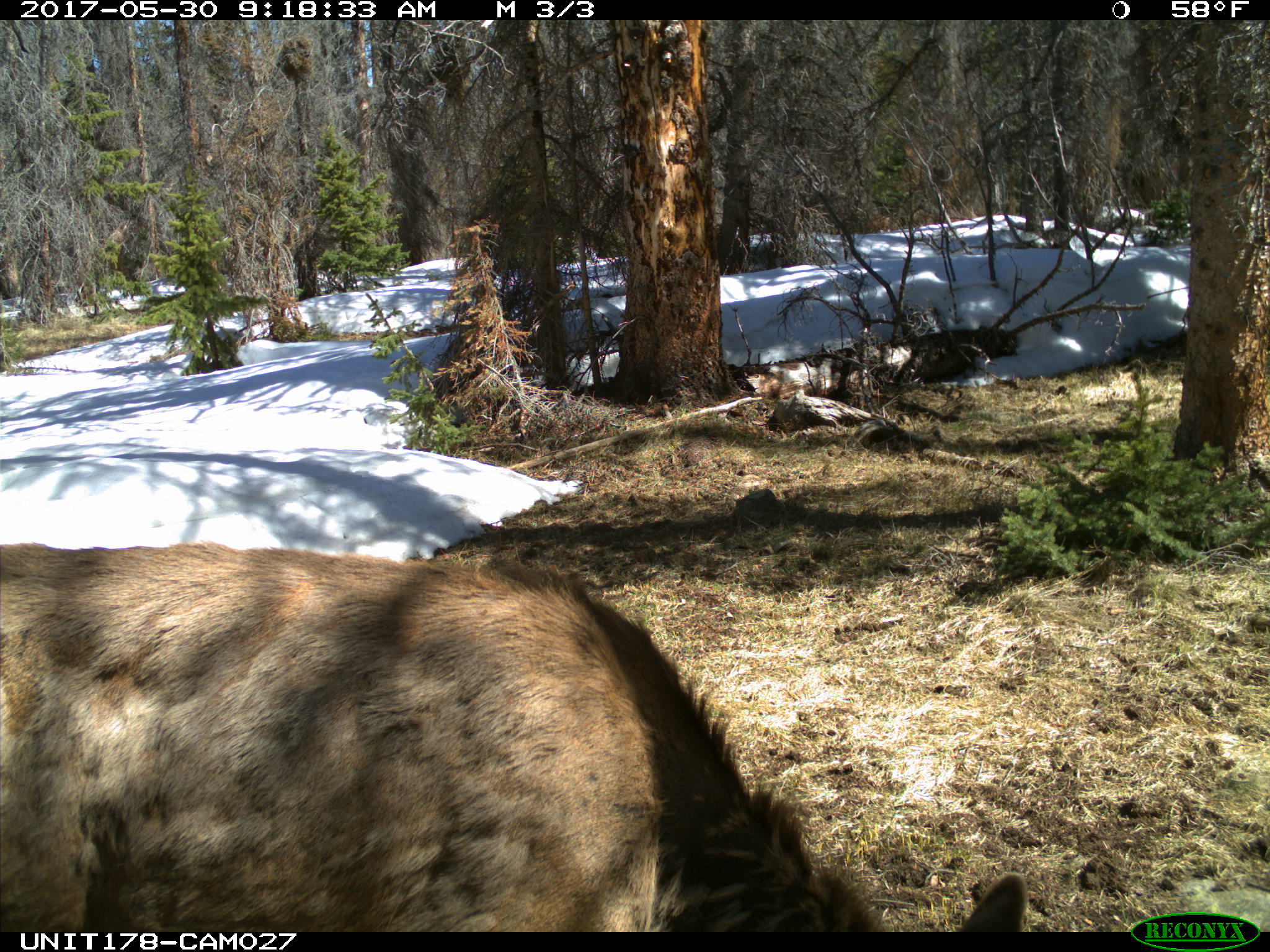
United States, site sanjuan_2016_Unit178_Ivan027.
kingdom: Animalia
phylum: Chordata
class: Mammalia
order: Artiodactyla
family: Cervidae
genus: Cervus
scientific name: Cervus elaphus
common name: red deer